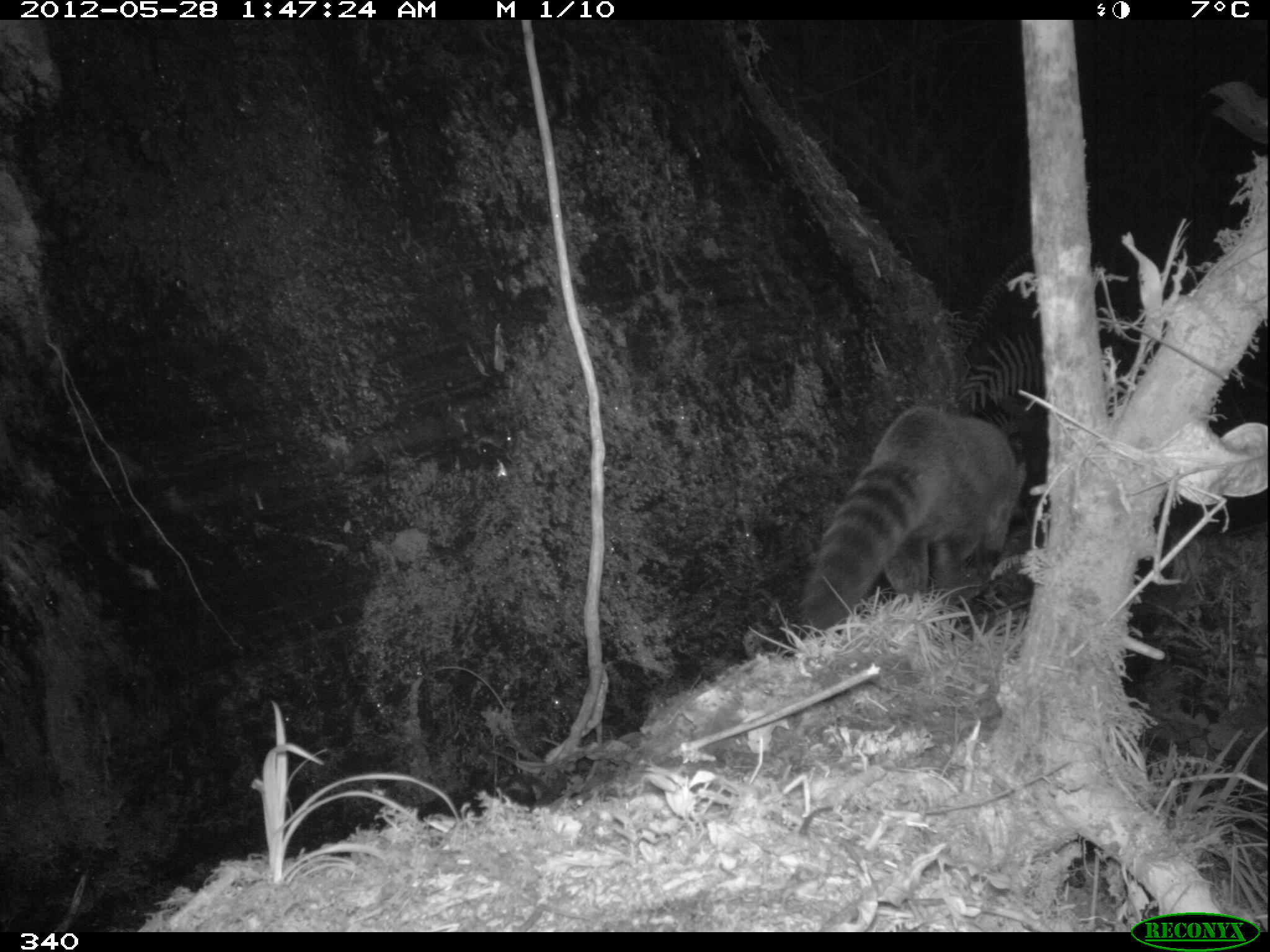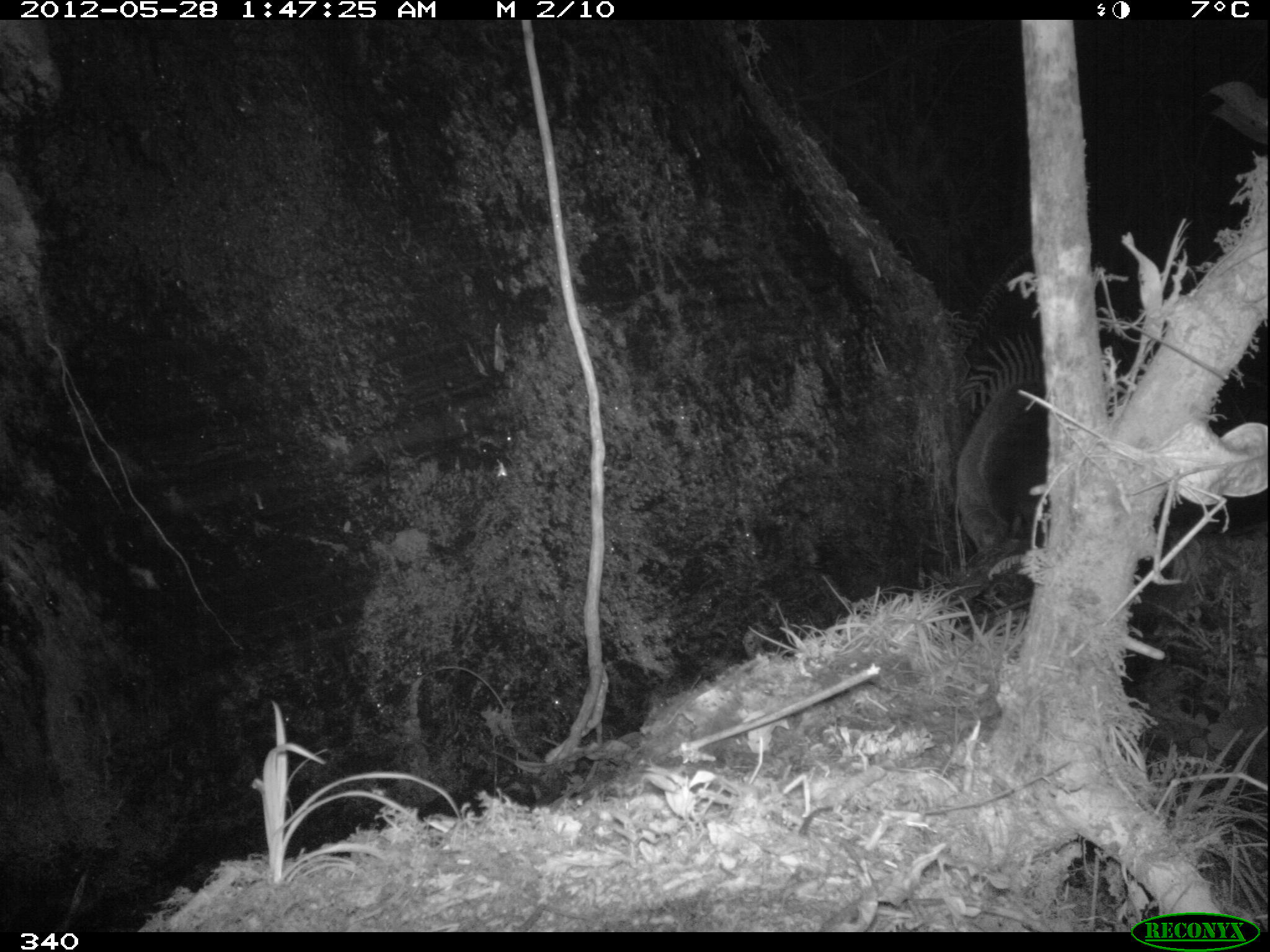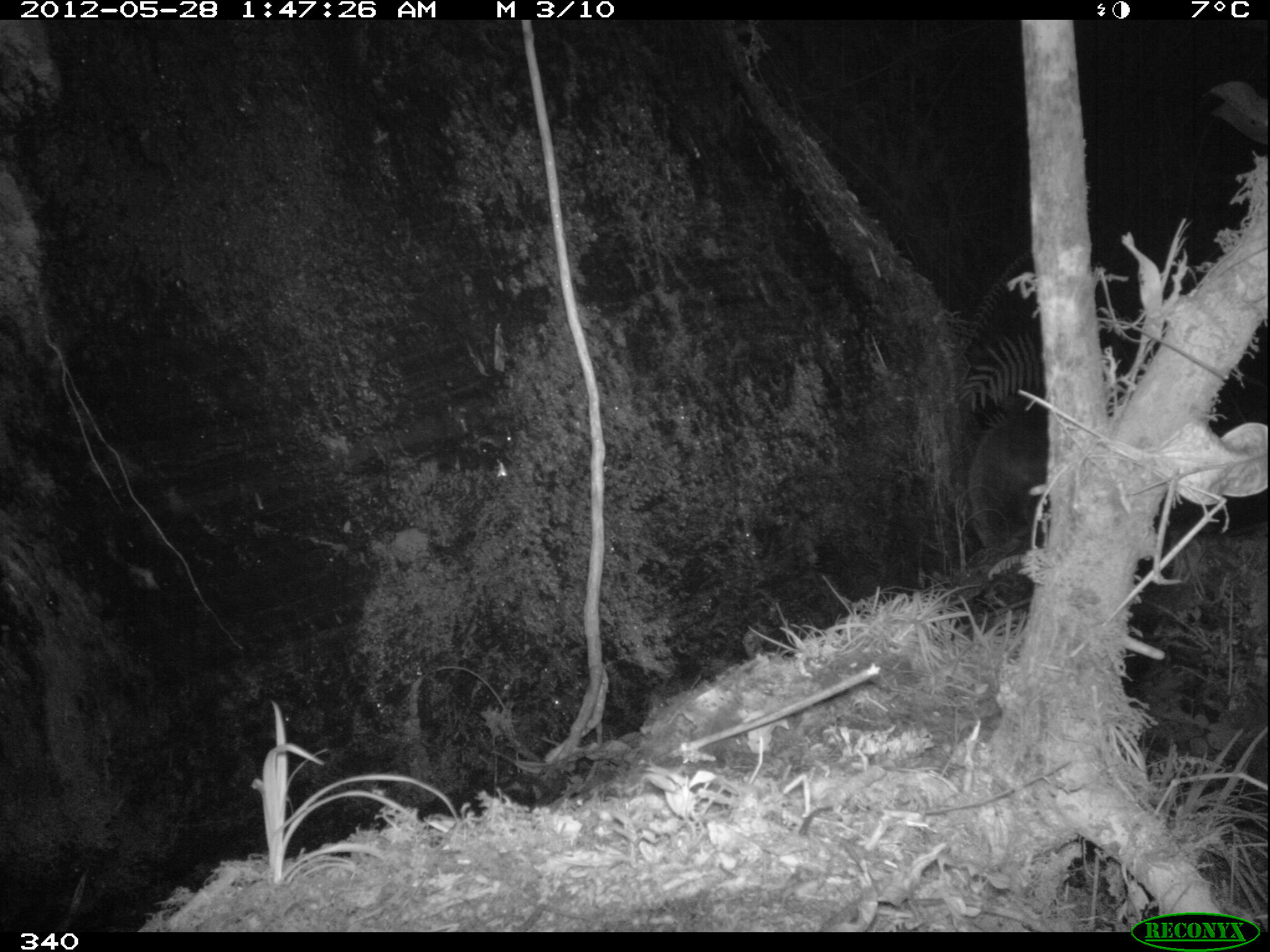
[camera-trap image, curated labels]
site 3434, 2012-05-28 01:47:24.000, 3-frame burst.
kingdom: Animalia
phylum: Chordata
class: Mammalia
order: Carnivora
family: Procyonidae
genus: Nasua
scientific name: Nasua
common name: coatis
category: unknown coati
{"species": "unknown coati (coatis) (Nasua)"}